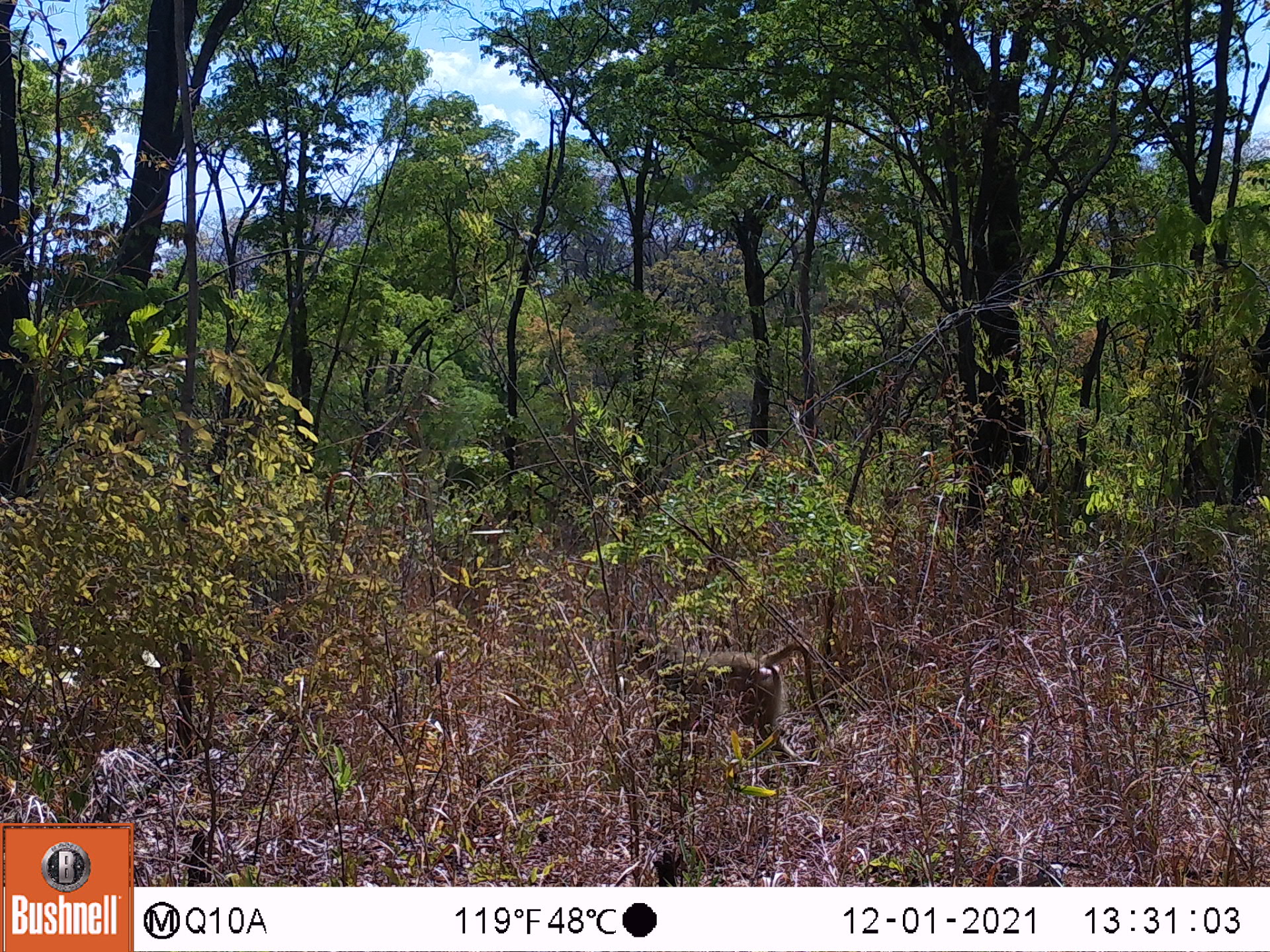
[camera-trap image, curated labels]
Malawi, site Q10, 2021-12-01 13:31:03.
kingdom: Animalia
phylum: Chordata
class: Mammalia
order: Primates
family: Cercopithecidae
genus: Papio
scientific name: Papio cynocephalus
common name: yellow baboon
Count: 1.